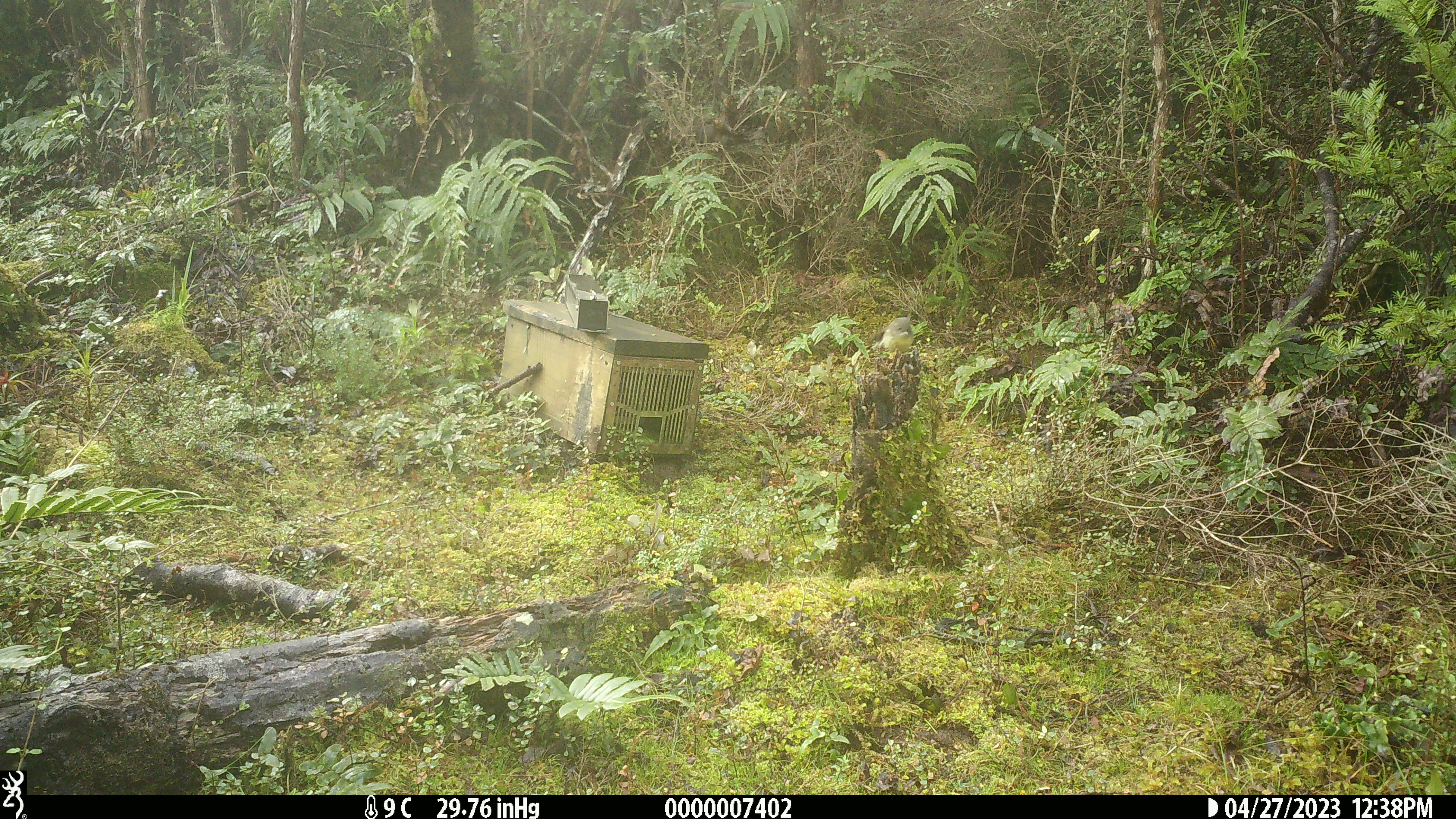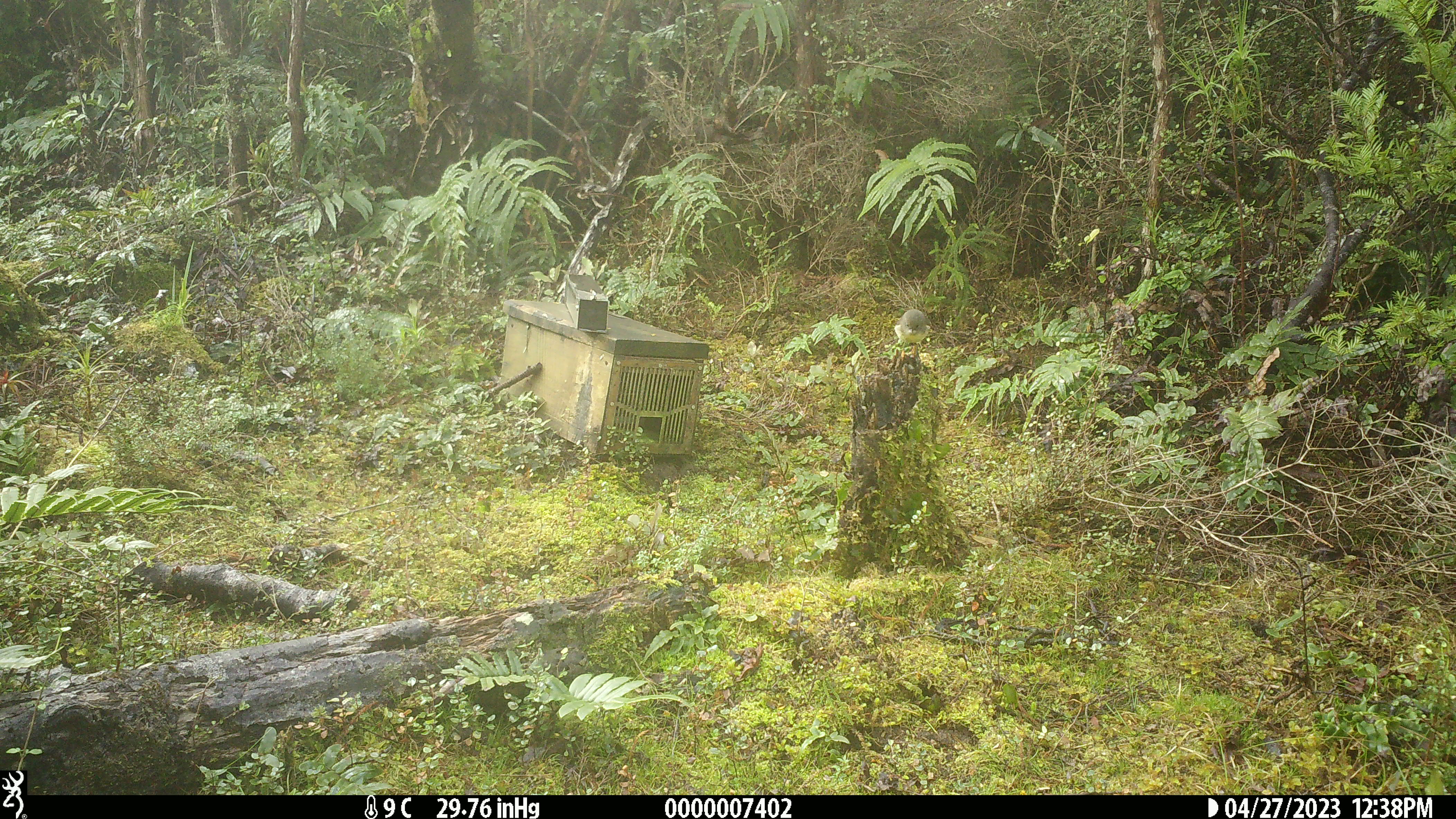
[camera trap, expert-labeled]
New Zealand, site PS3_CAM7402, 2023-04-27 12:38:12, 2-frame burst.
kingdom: Animalia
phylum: Chordata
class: Aves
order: Passeriformes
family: Petroicidae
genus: Petroica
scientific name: Petroica macrocephala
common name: tomtit